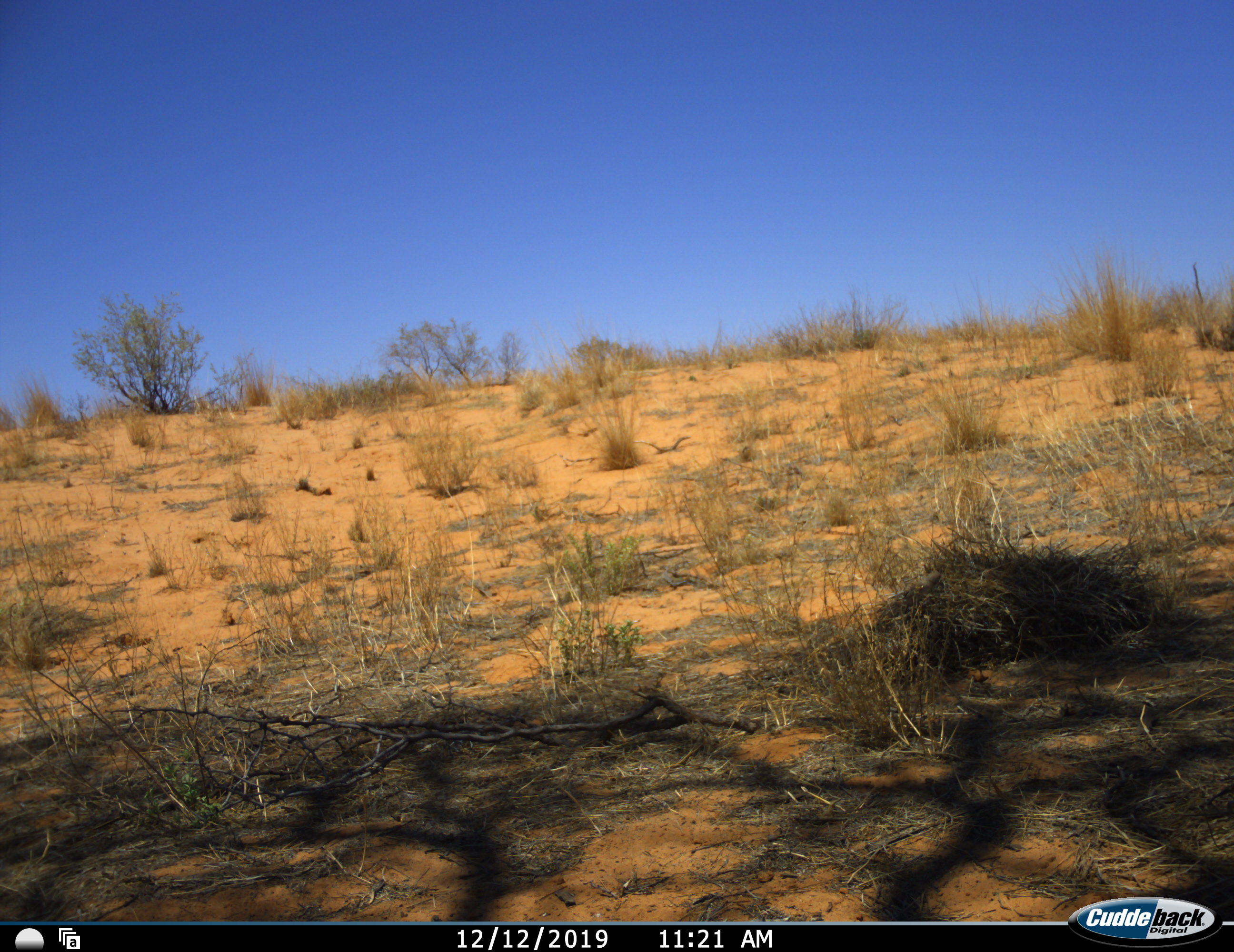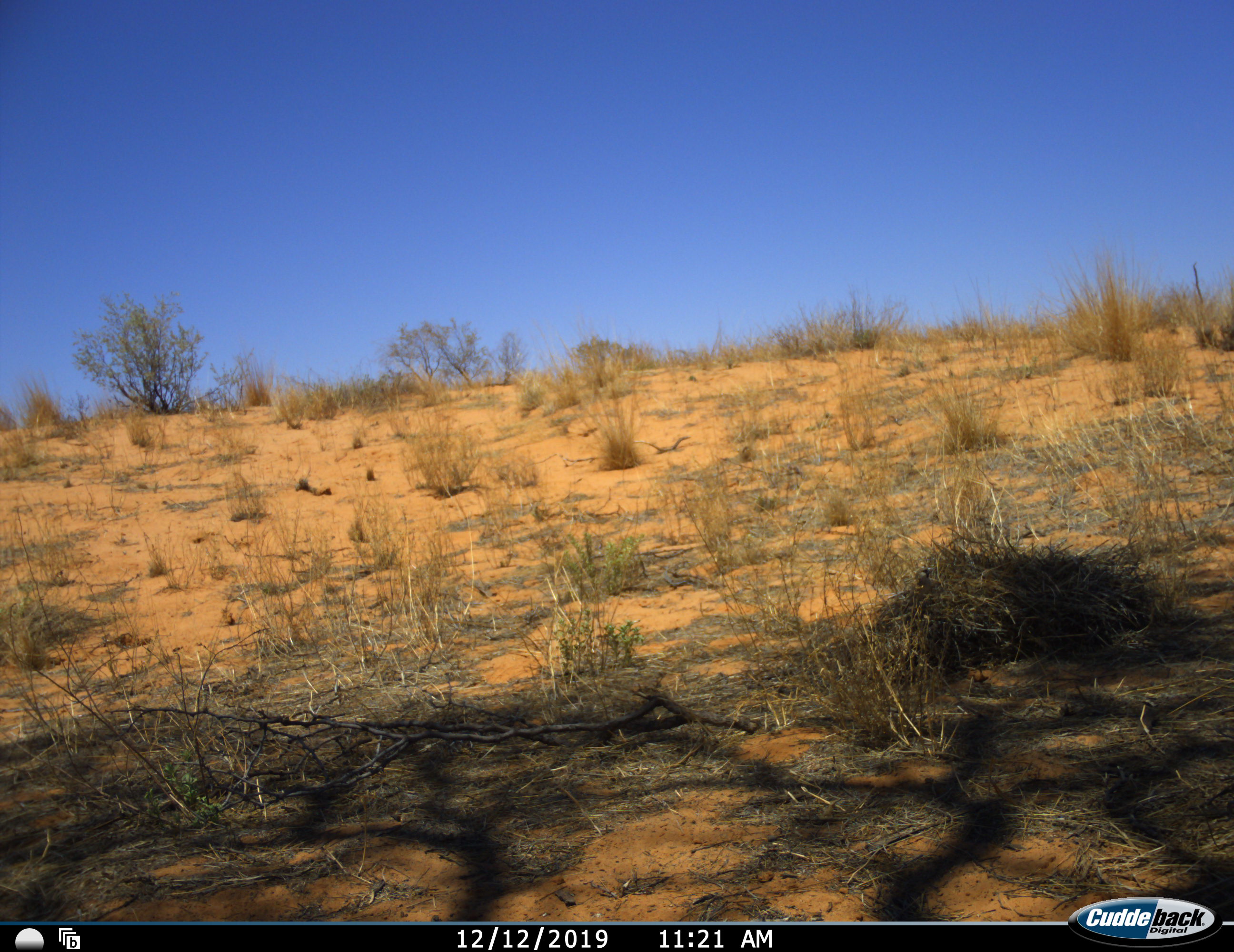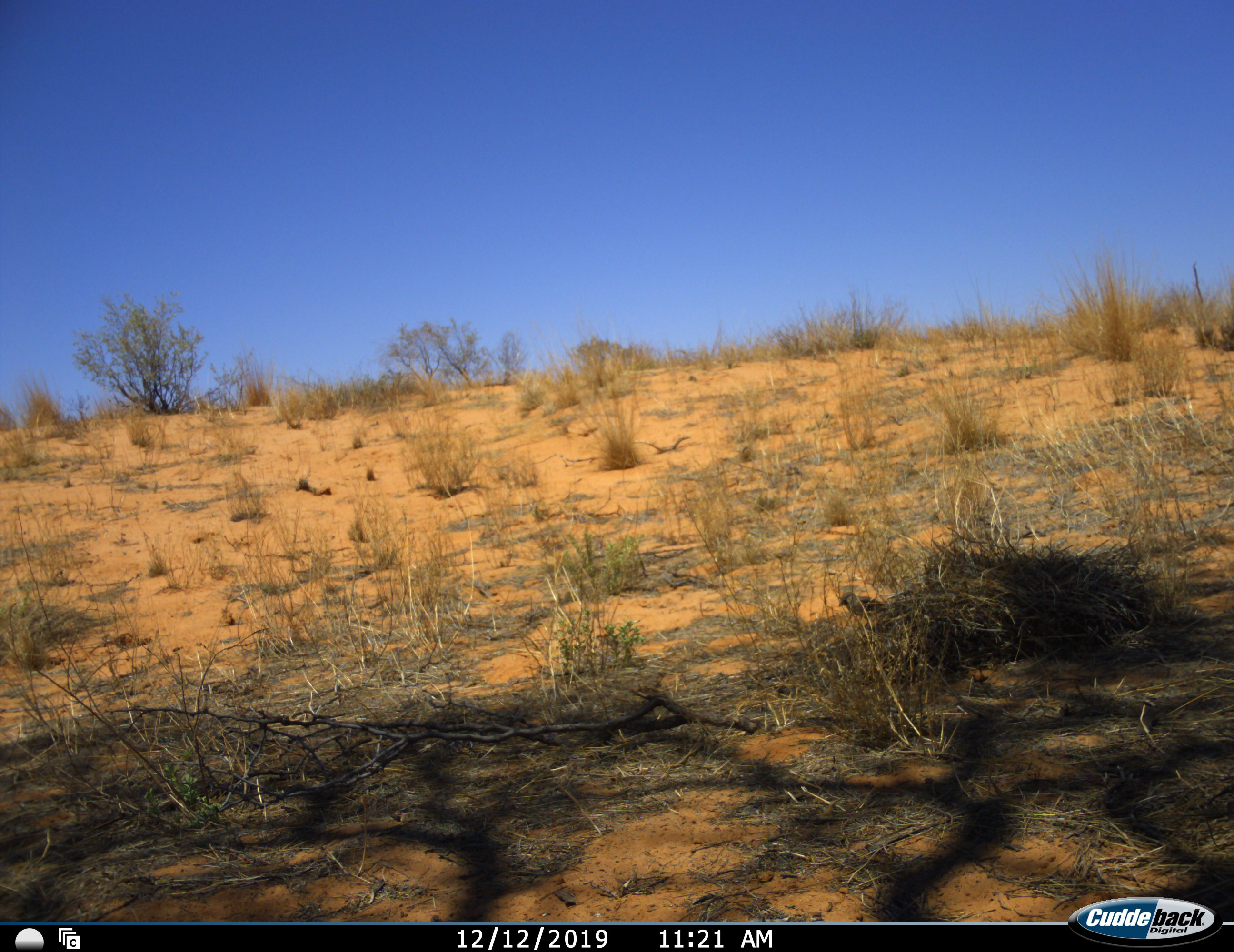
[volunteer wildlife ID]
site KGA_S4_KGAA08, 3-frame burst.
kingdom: Animalia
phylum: Chordata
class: Aves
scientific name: Aves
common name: bird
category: birdother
Birdother (bird) (Aves), count 1. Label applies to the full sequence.